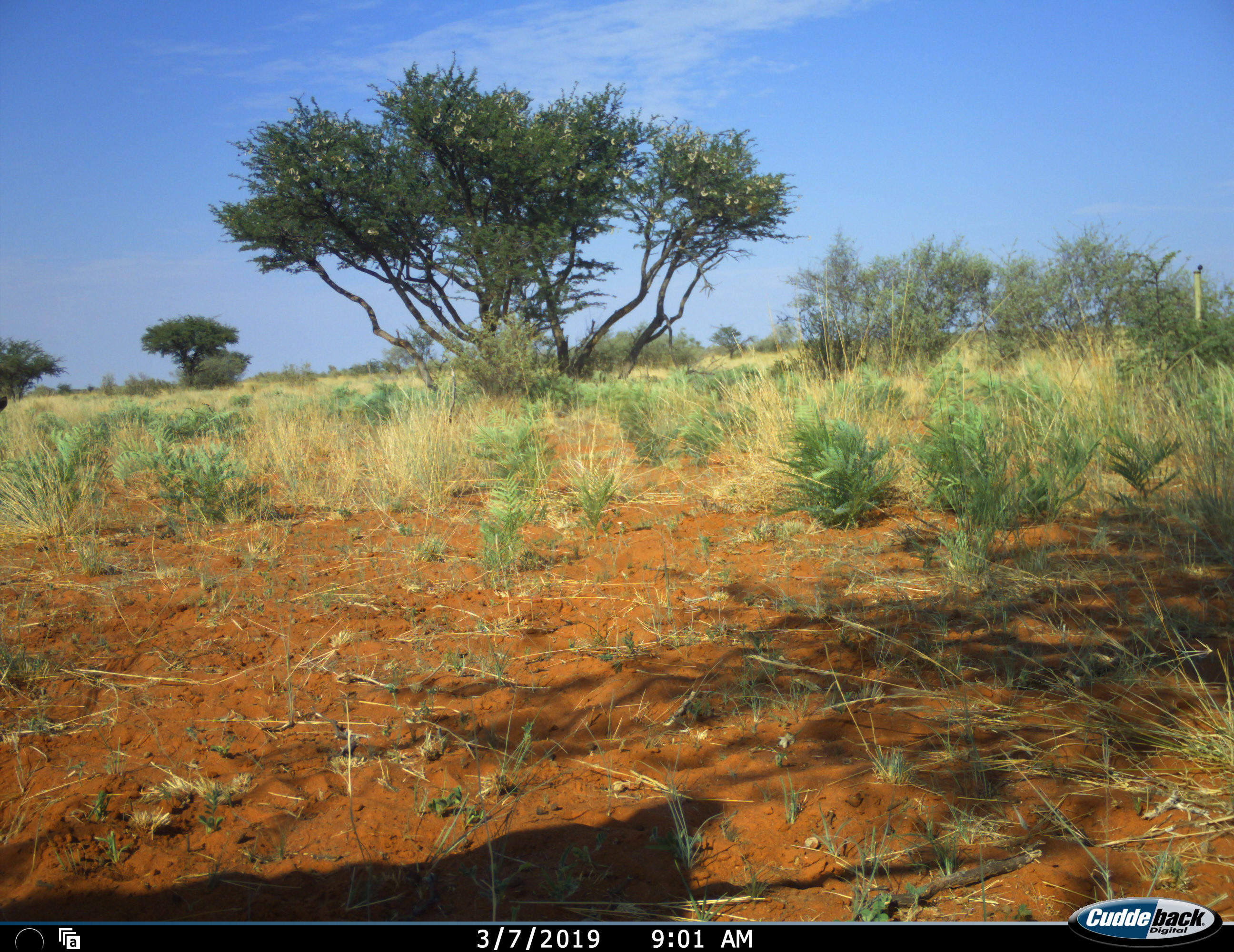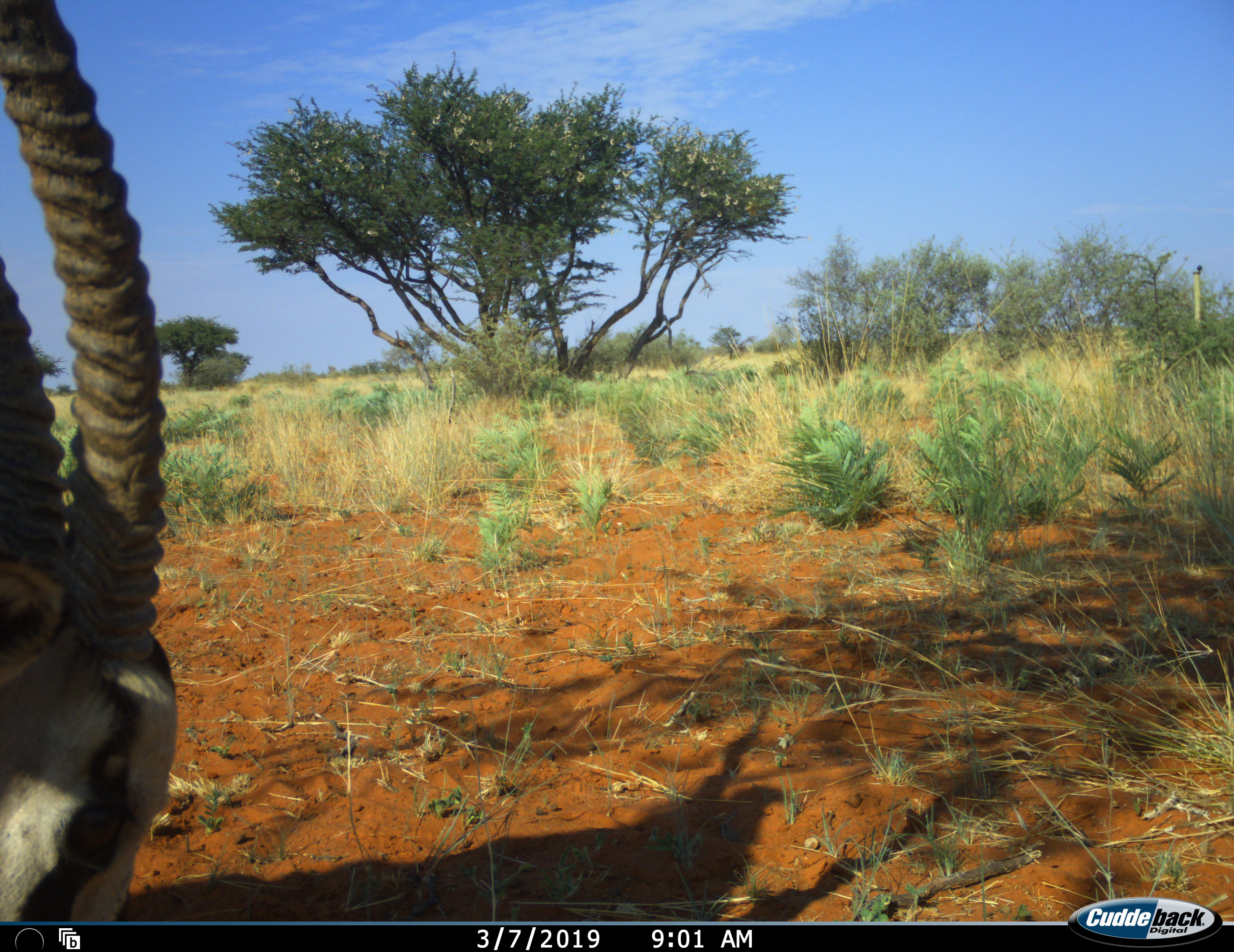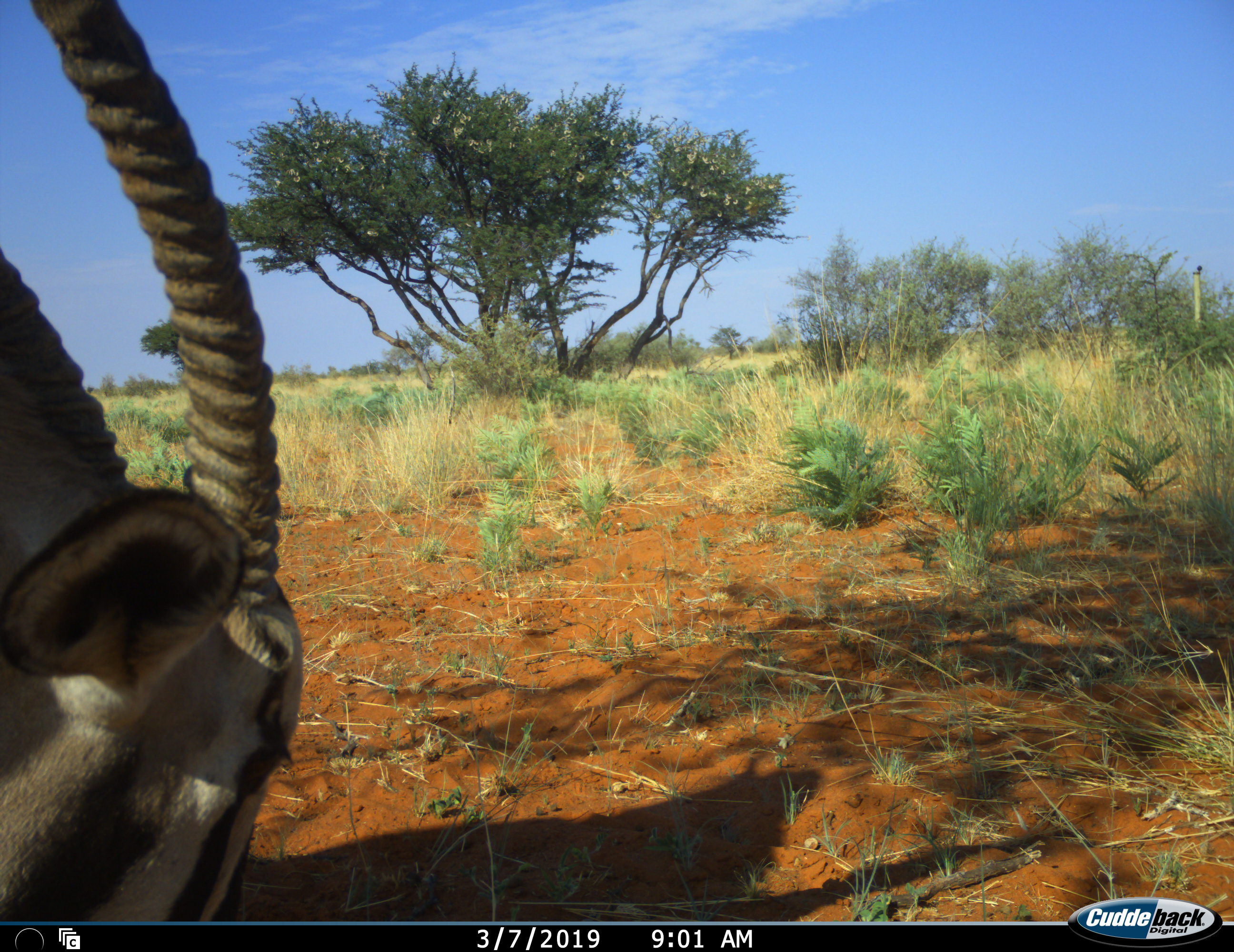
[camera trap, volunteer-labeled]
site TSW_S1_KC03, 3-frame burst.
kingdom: Animalia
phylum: Chordata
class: Mammalia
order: Artiodactyla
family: Bovidae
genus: Oryx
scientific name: Oryx gazella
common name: gemsbok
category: oryx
Oryx (gemsbok) (Oryx gazella), count 1. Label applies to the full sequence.